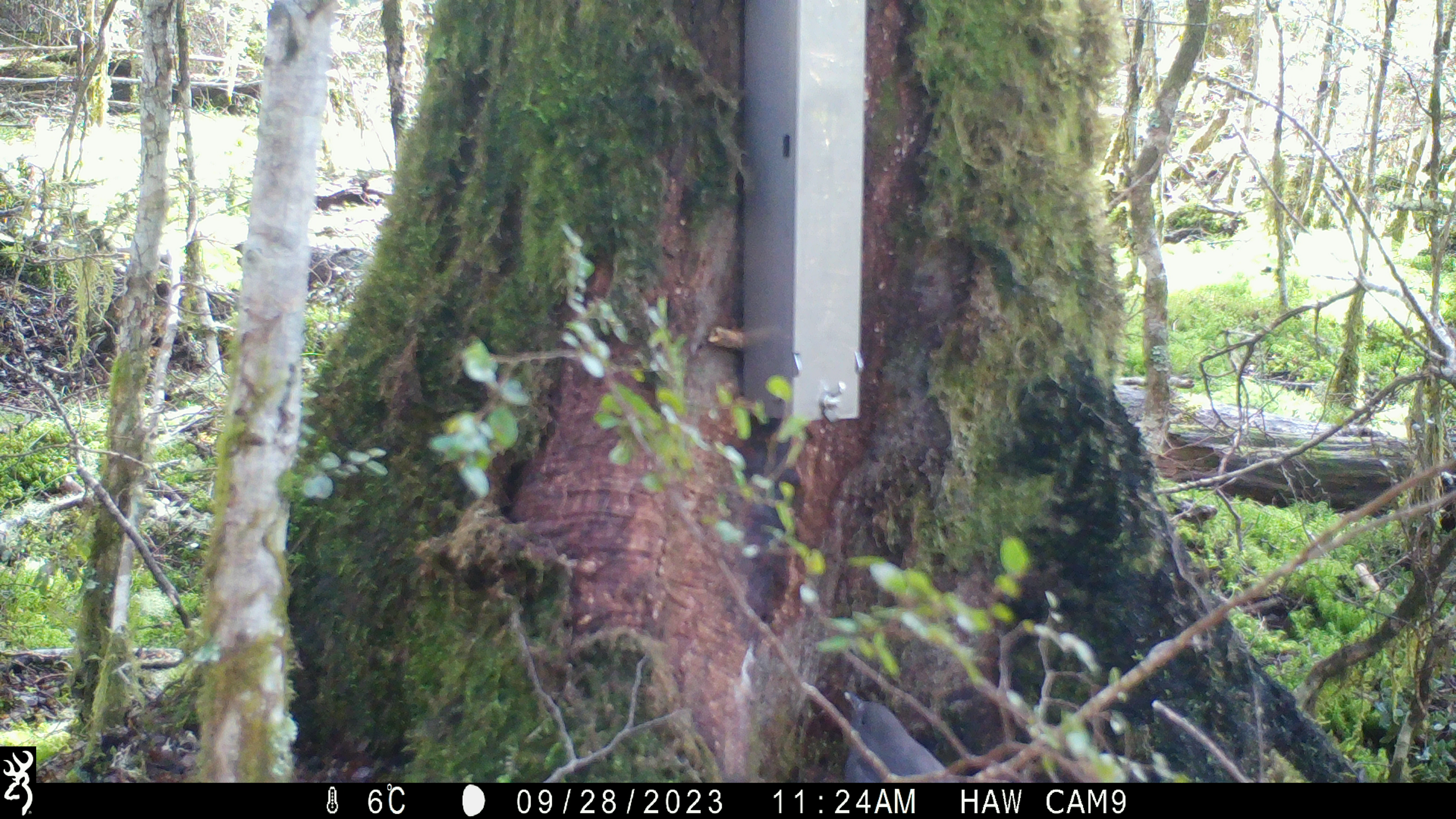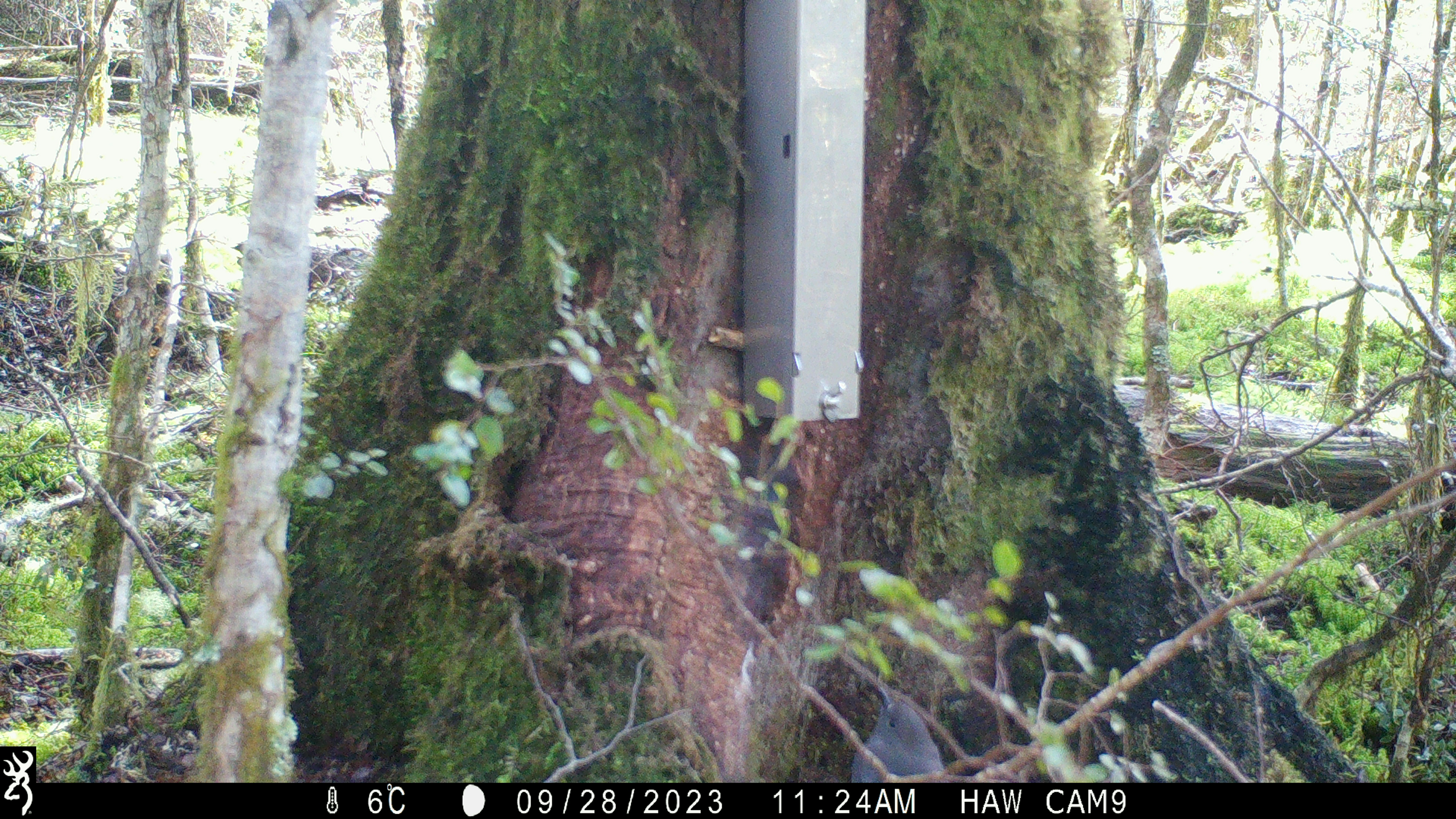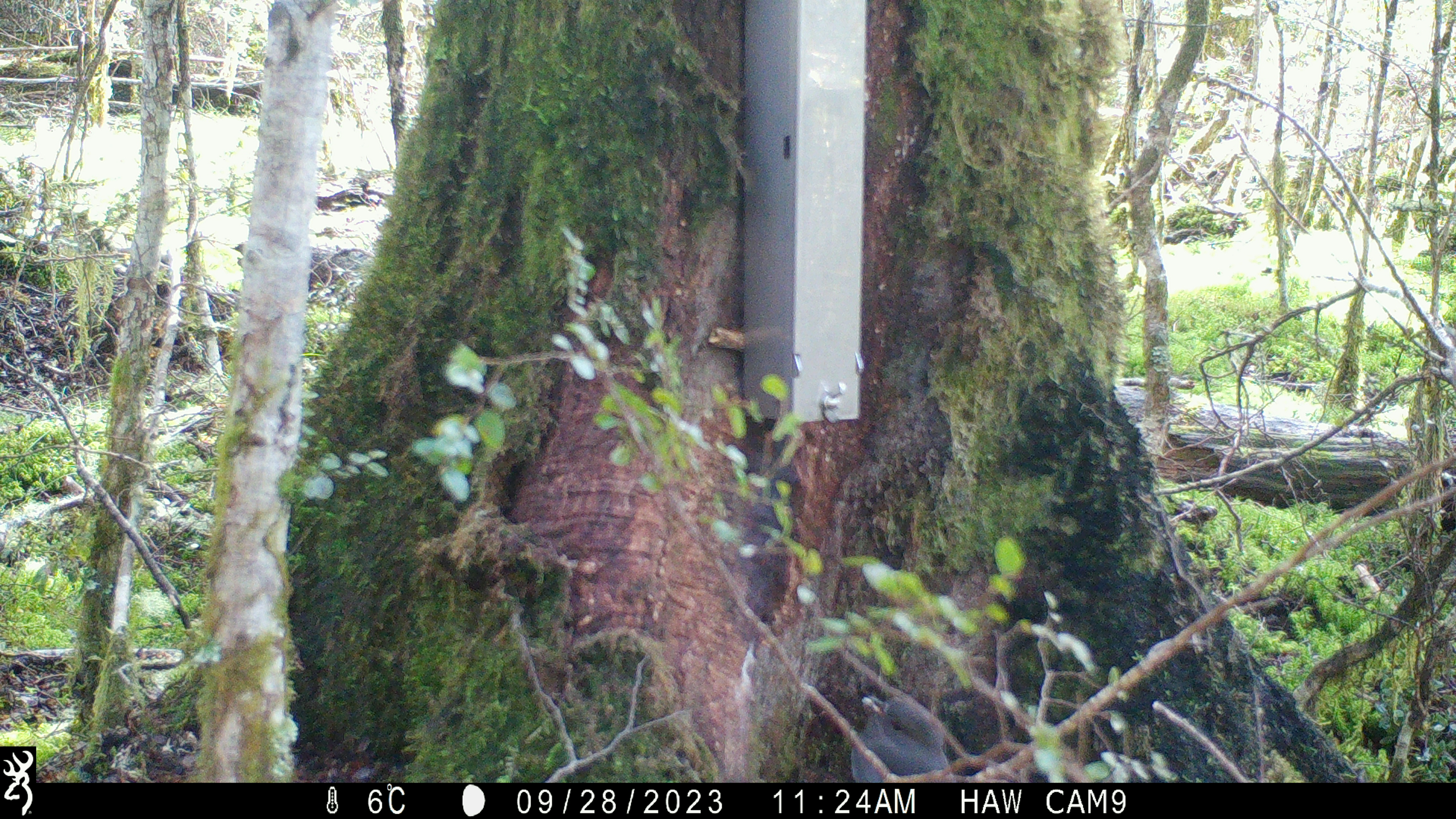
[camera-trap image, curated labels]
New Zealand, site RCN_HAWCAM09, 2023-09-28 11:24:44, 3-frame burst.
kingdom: Animalia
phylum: Chordata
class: Aves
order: Passeriformes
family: Petroicidae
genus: Petroica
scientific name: Petroica australis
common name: new zealand robin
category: robin